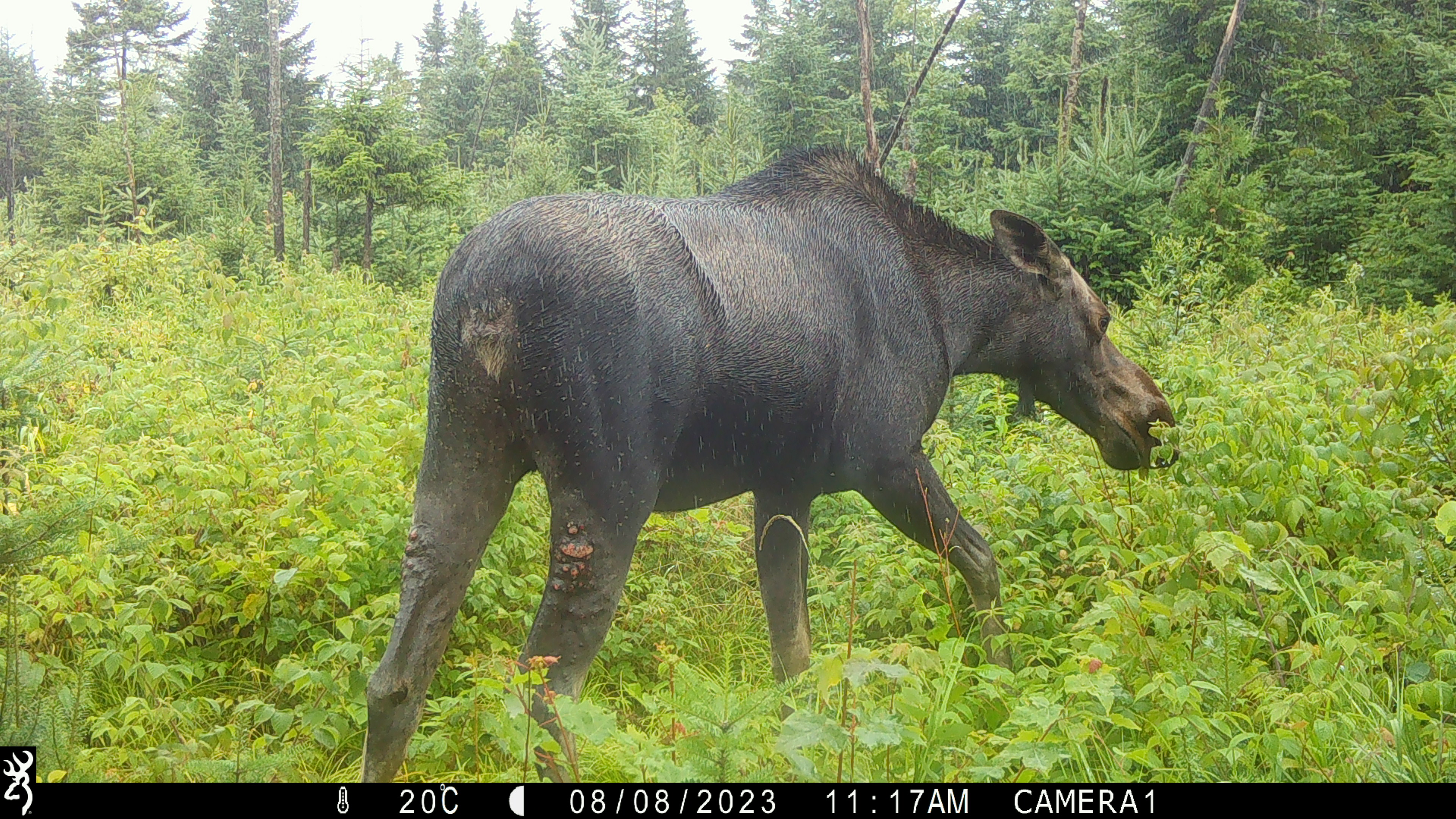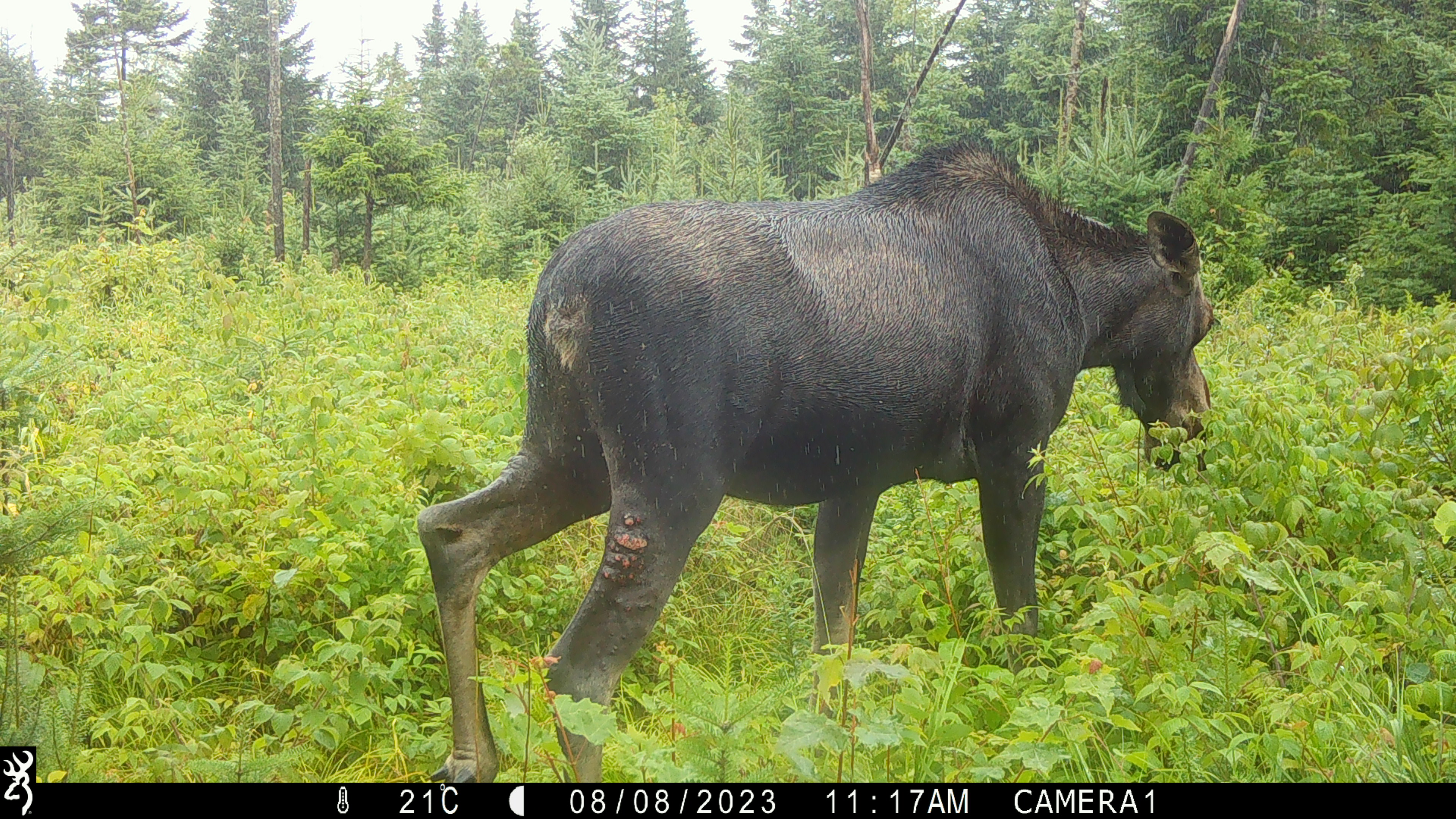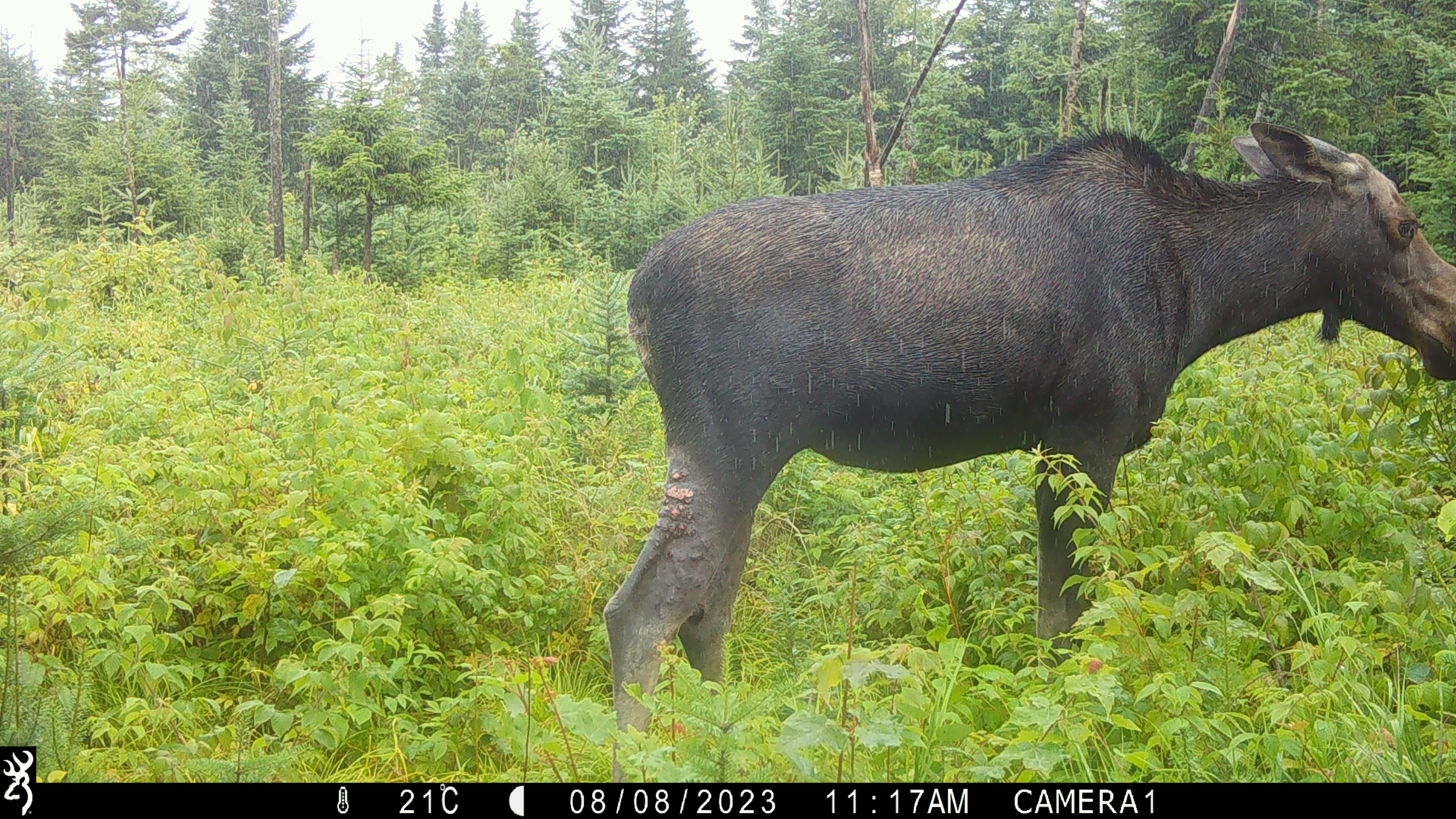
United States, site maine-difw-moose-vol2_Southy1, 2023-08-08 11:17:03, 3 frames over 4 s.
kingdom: Animalia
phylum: Chordata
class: Mammalia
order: Artiodactyla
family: Cervidae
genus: Alces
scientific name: Alces alces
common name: moose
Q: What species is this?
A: Moose (Alces alces).